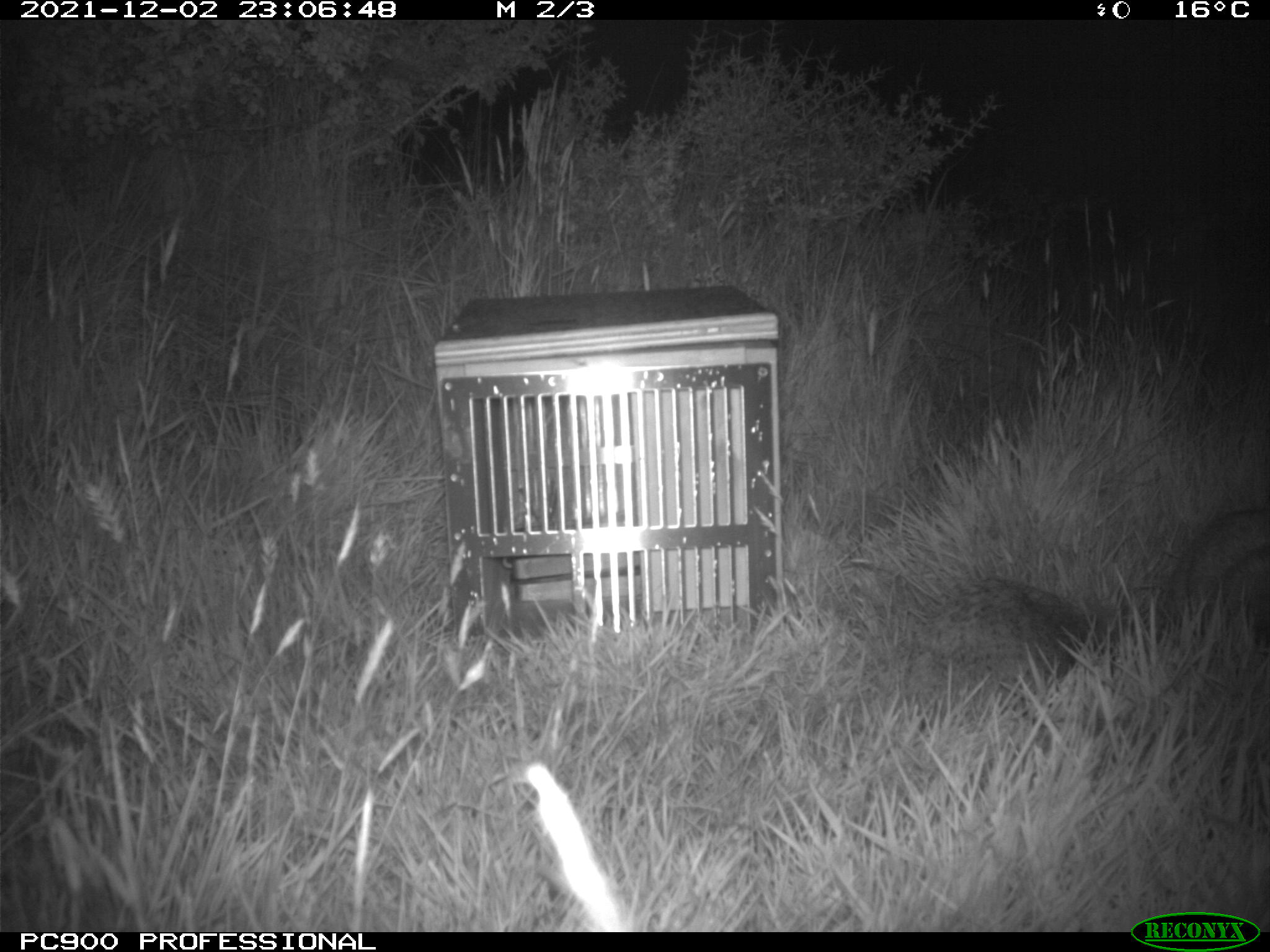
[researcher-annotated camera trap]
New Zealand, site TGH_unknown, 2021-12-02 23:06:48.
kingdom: Animalia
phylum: Chordata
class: Mammalia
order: Eulipotyphla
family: Erinaceidae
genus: Erinaceus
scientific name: Erinaceus europaeus europaeus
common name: european hedgehog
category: hedgehog